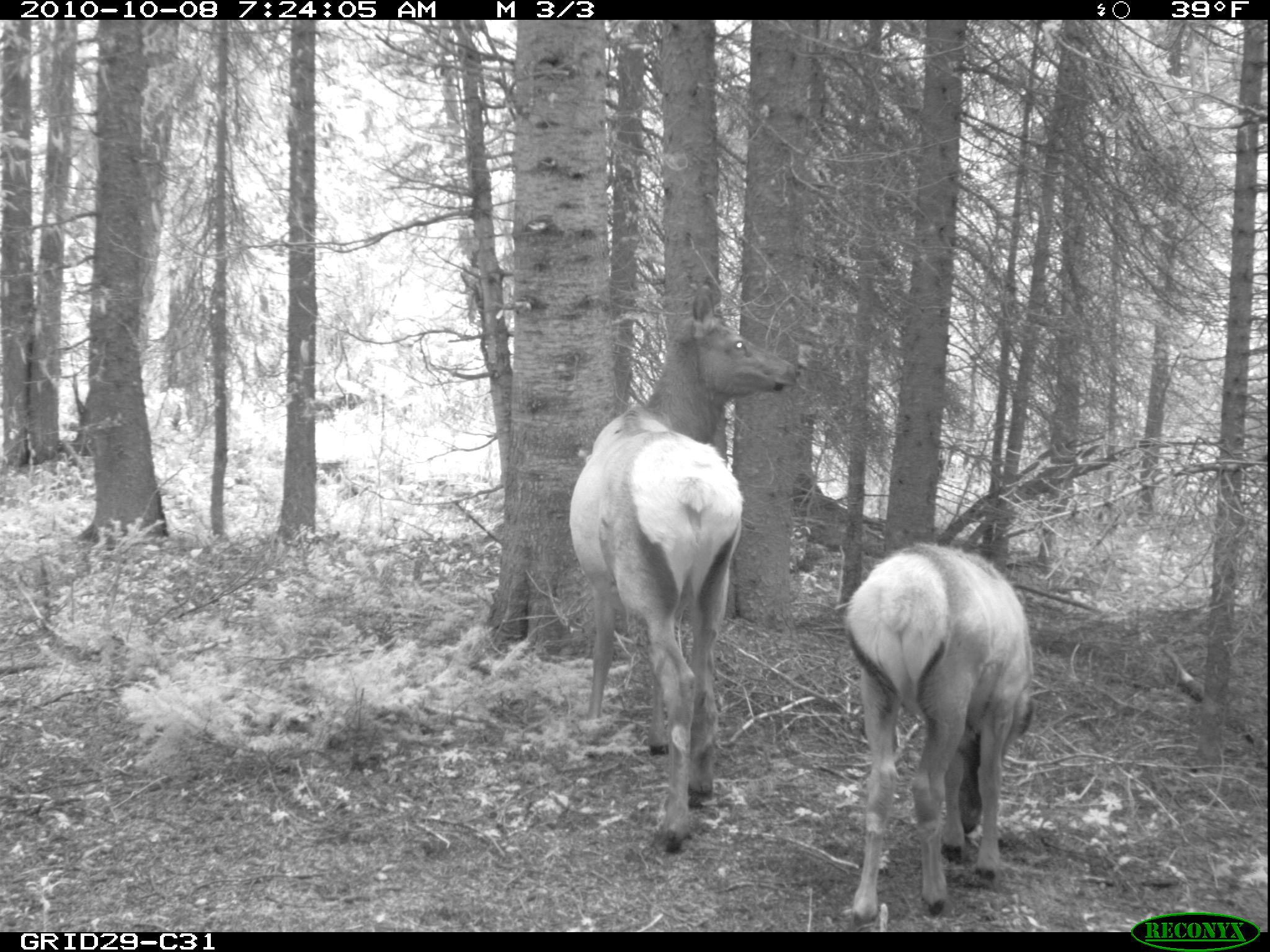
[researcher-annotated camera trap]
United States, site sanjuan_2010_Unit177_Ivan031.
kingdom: Animalia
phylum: Chordata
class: Mammalia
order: Artiodactyla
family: Cervidae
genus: Cervus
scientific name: Cervus elaphus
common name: red deer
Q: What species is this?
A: Cervus elaphus (red deer).